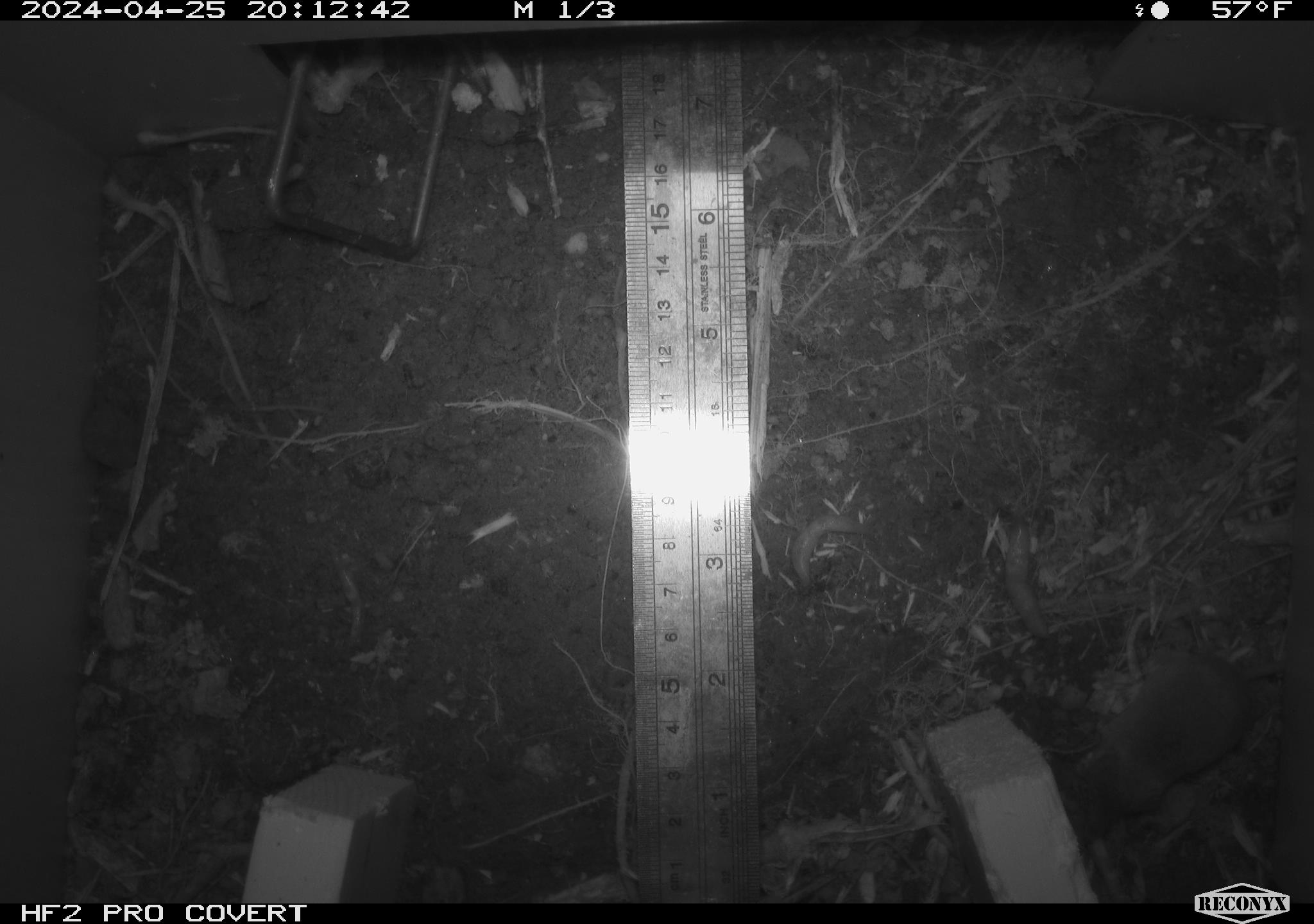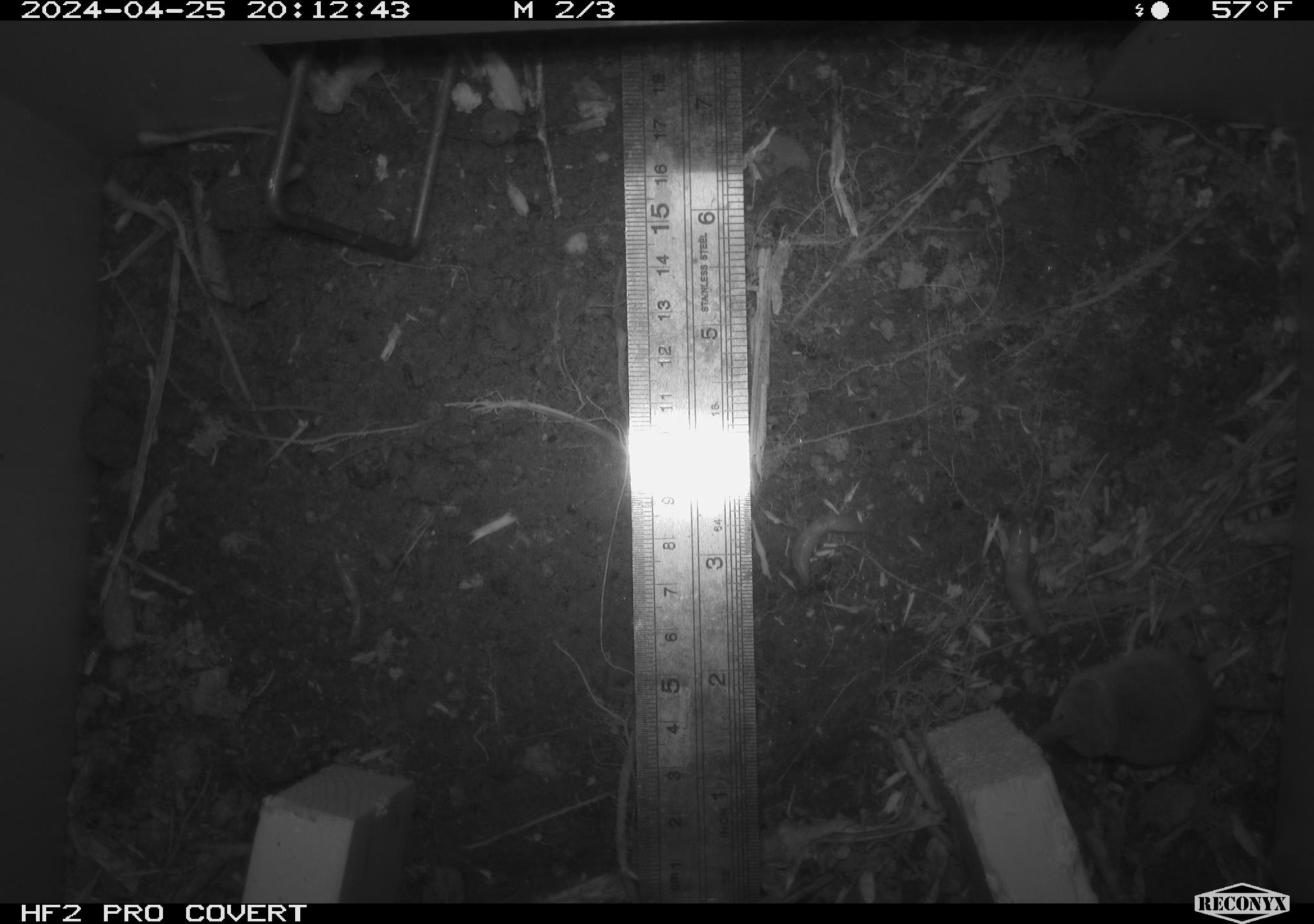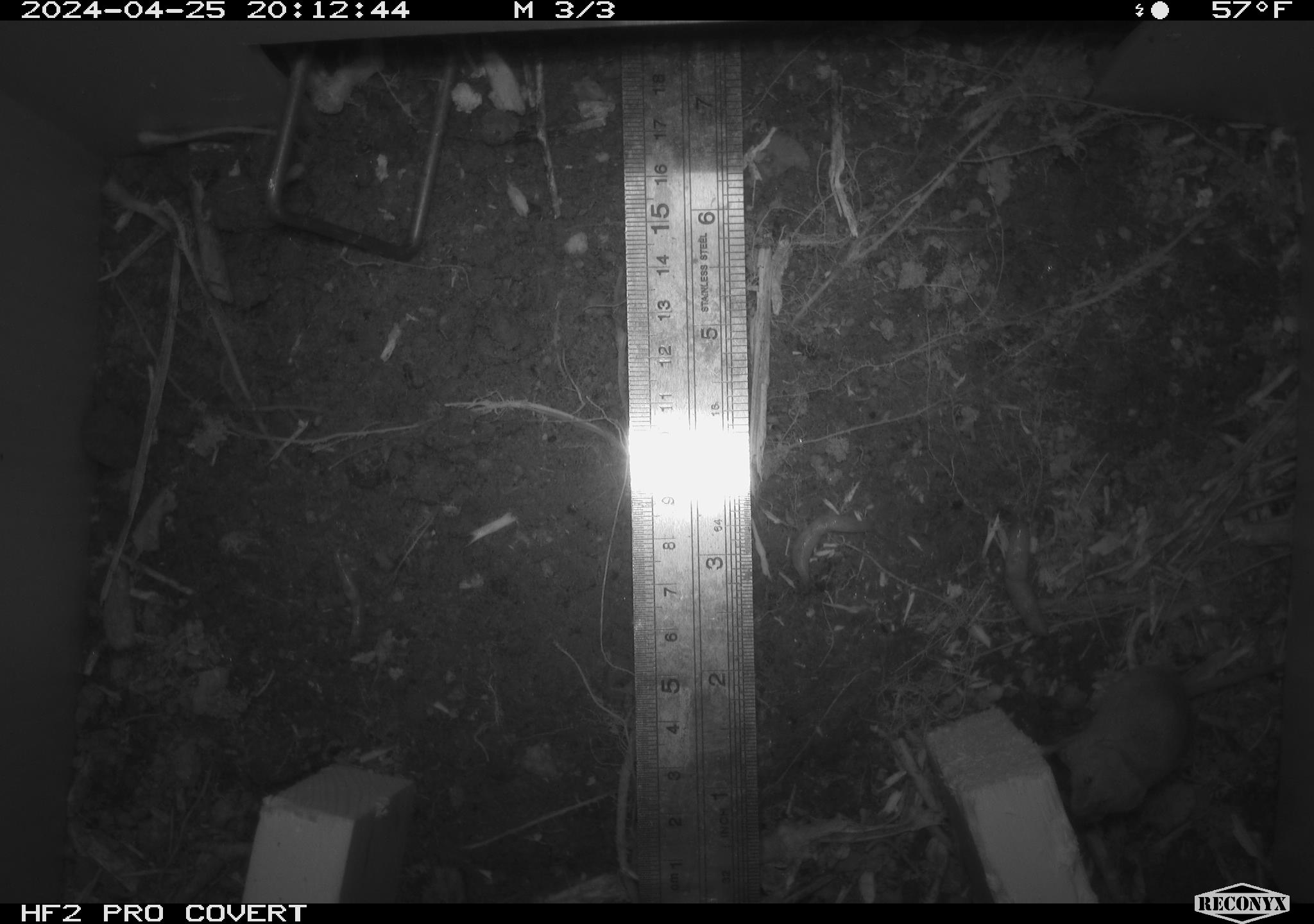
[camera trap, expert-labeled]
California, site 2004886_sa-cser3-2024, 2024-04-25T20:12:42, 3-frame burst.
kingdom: Animalia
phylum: Chordata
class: Mammalia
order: Eulipotyphla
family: Soricidae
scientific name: Soricidae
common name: shrews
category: soricidae family